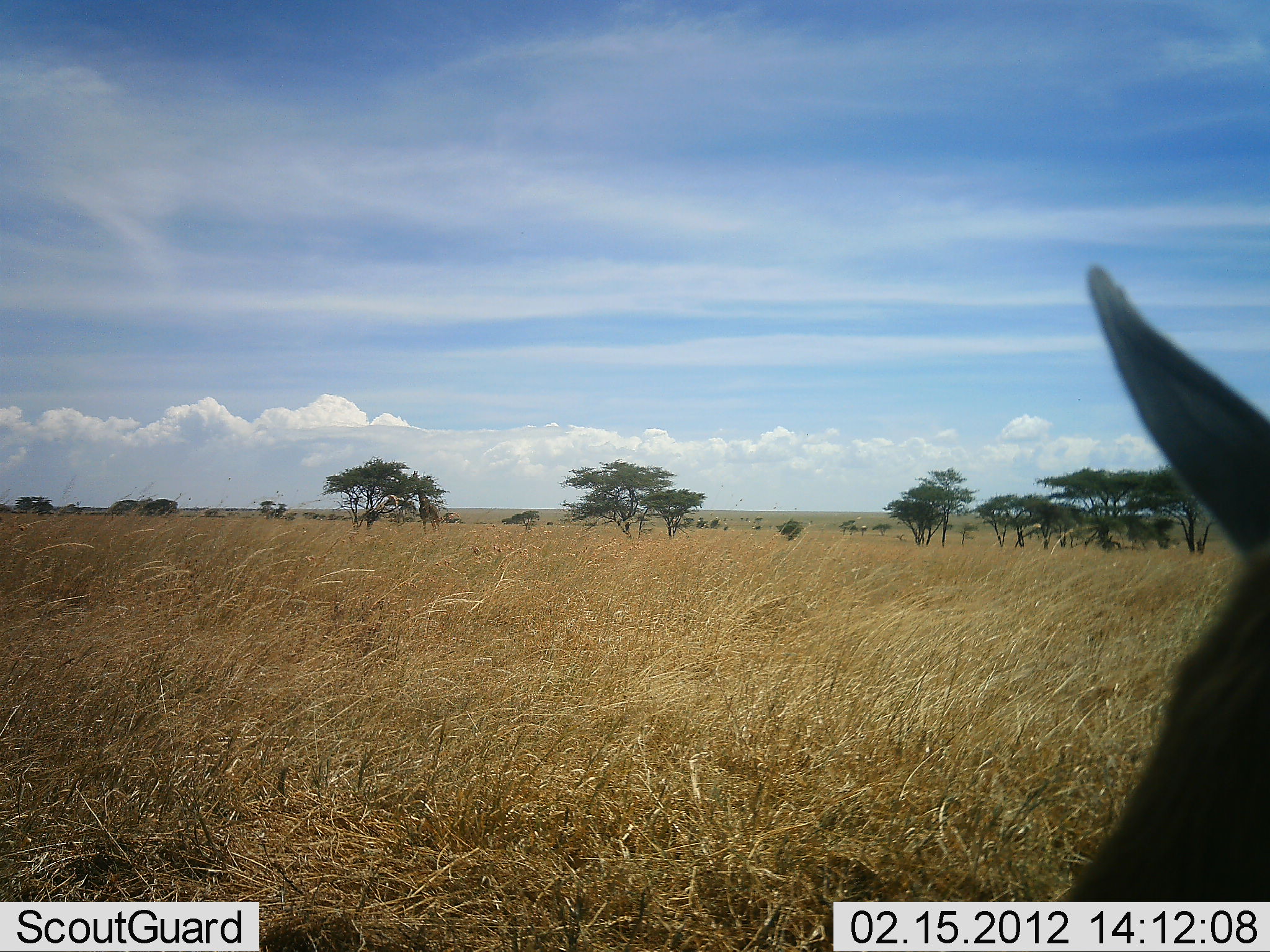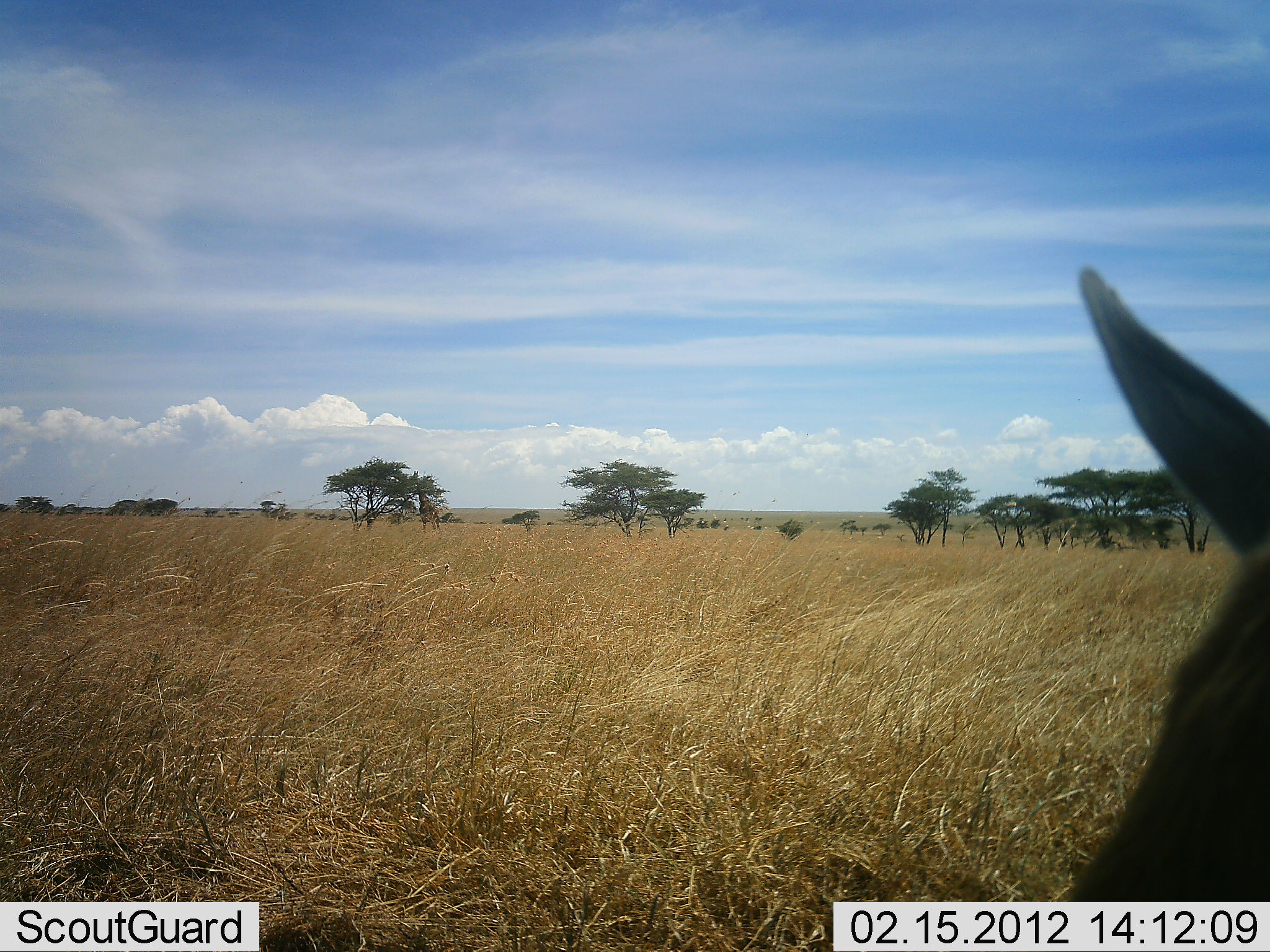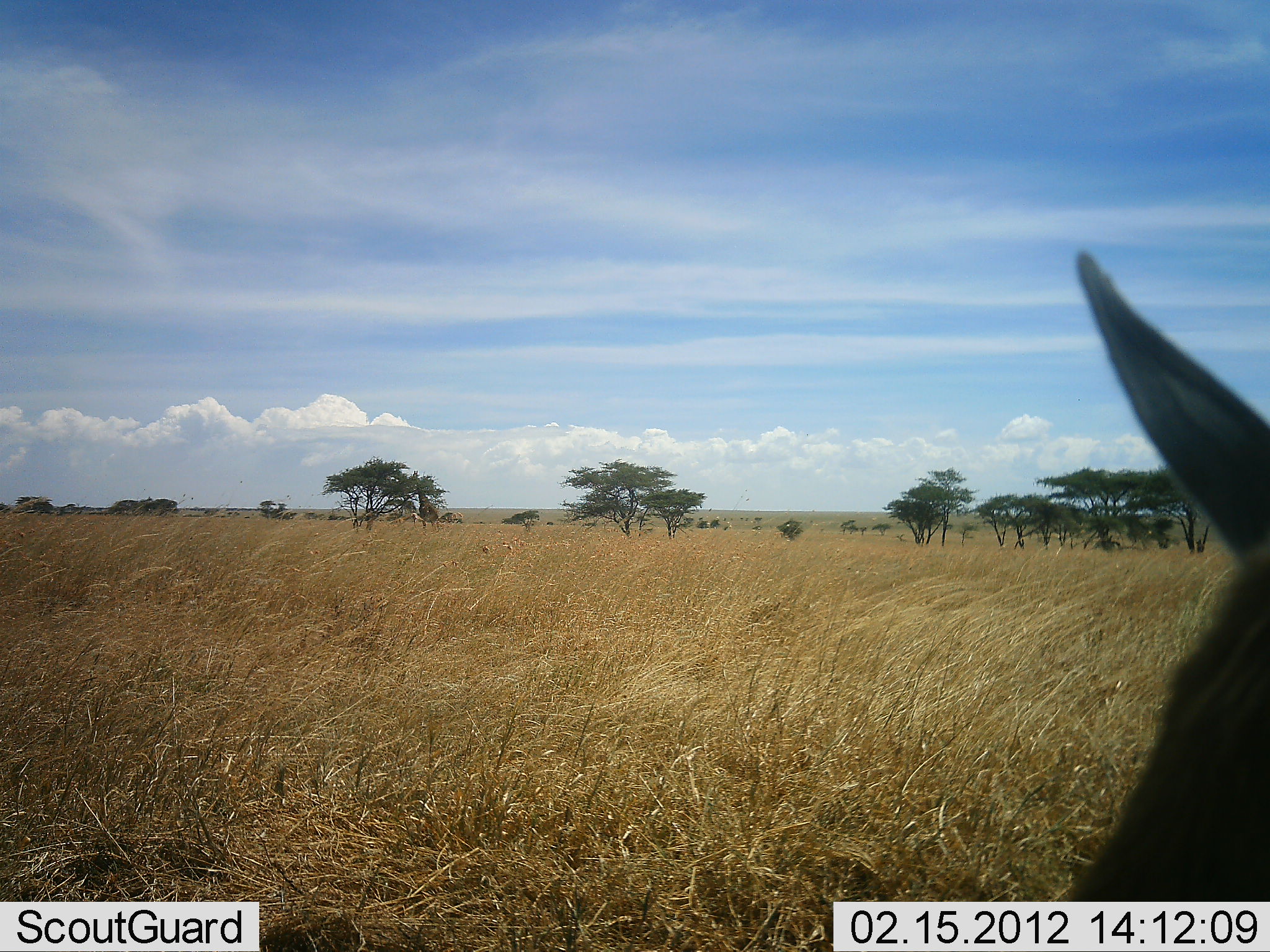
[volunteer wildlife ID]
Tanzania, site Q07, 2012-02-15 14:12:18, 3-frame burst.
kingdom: Animalia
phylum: Chordata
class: Mammalia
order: Artiodactyla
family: Bovidae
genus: Eudorcas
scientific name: Eudorcas thomsonii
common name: thomson's gazelle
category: gazellethomsons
Gazellethomsons (thomson's gazelle) (Eudorcas thomsonii), count 1. Behavior (volunteer vote fractions): standing 60%, resting 40%, moving 0%, interacting 0%. Young present (vote fraction): 0%. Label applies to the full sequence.